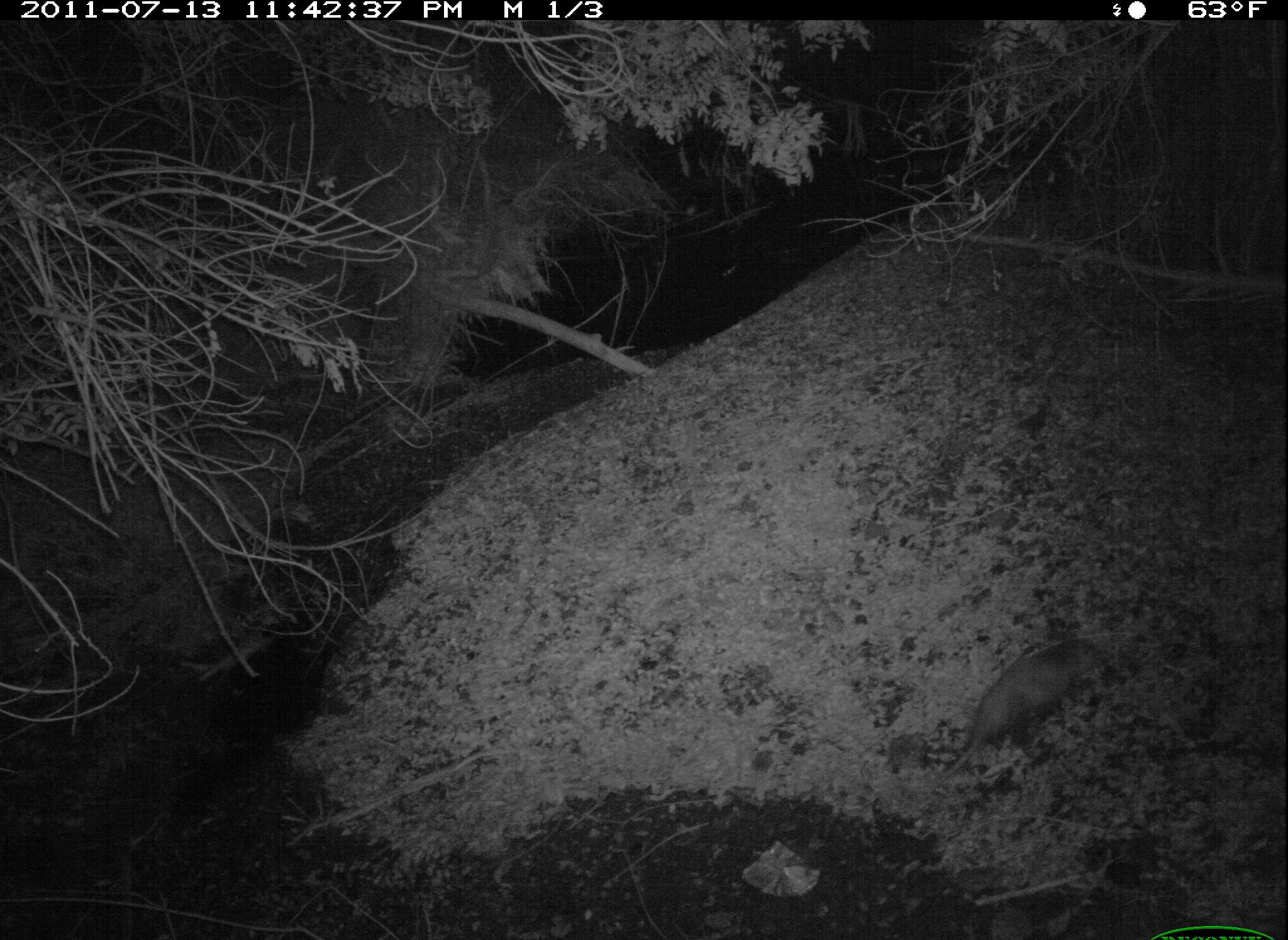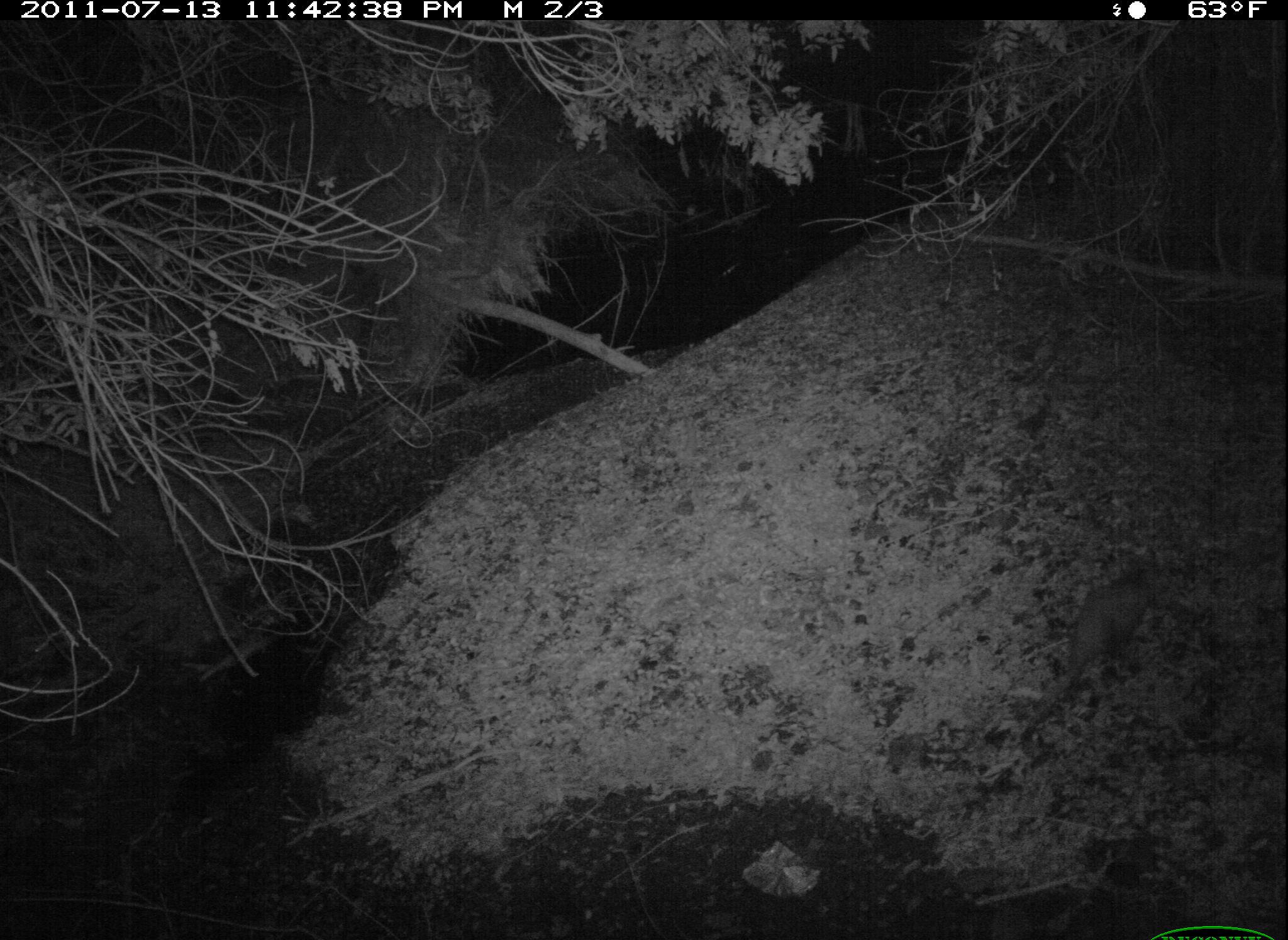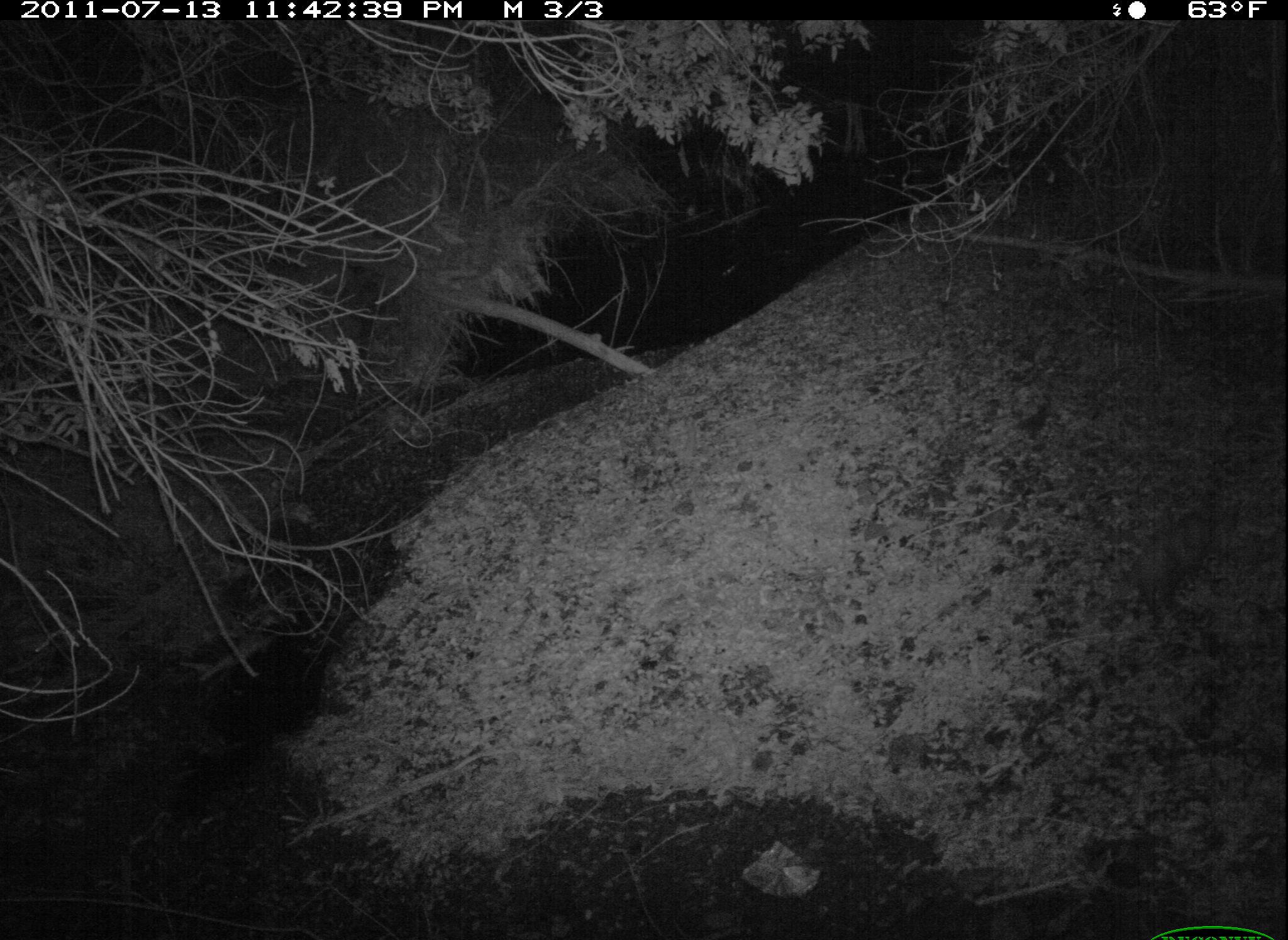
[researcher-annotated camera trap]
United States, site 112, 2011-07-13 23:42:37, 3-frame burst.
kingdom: Animalia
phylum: Chordata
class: Mammalia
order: Didelphimorphia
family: Didelphidae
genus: Didelphis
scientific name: Didelphis virginiana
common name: virginia opossum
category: opossum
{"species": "opossum (virginia opossum) (Didelphis virginiana)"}